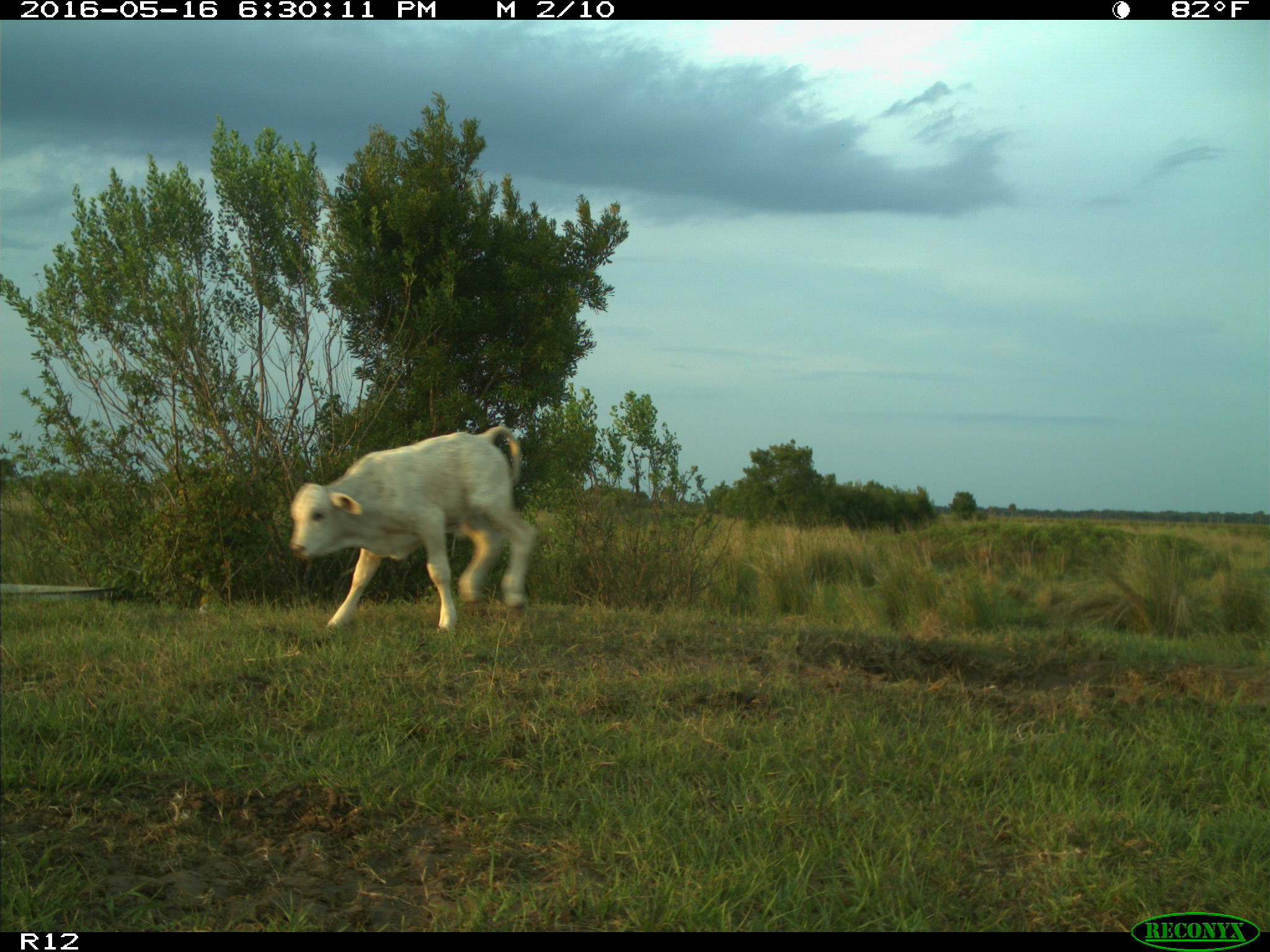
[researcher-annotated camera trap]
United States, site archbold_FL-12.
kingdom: Animalia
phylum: Chordata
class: Mammalia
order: Artiodactyla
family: Bovidae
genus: Bos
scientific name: Bos taurus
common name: domestic cow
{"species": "Bos taurus (domestic cow)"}